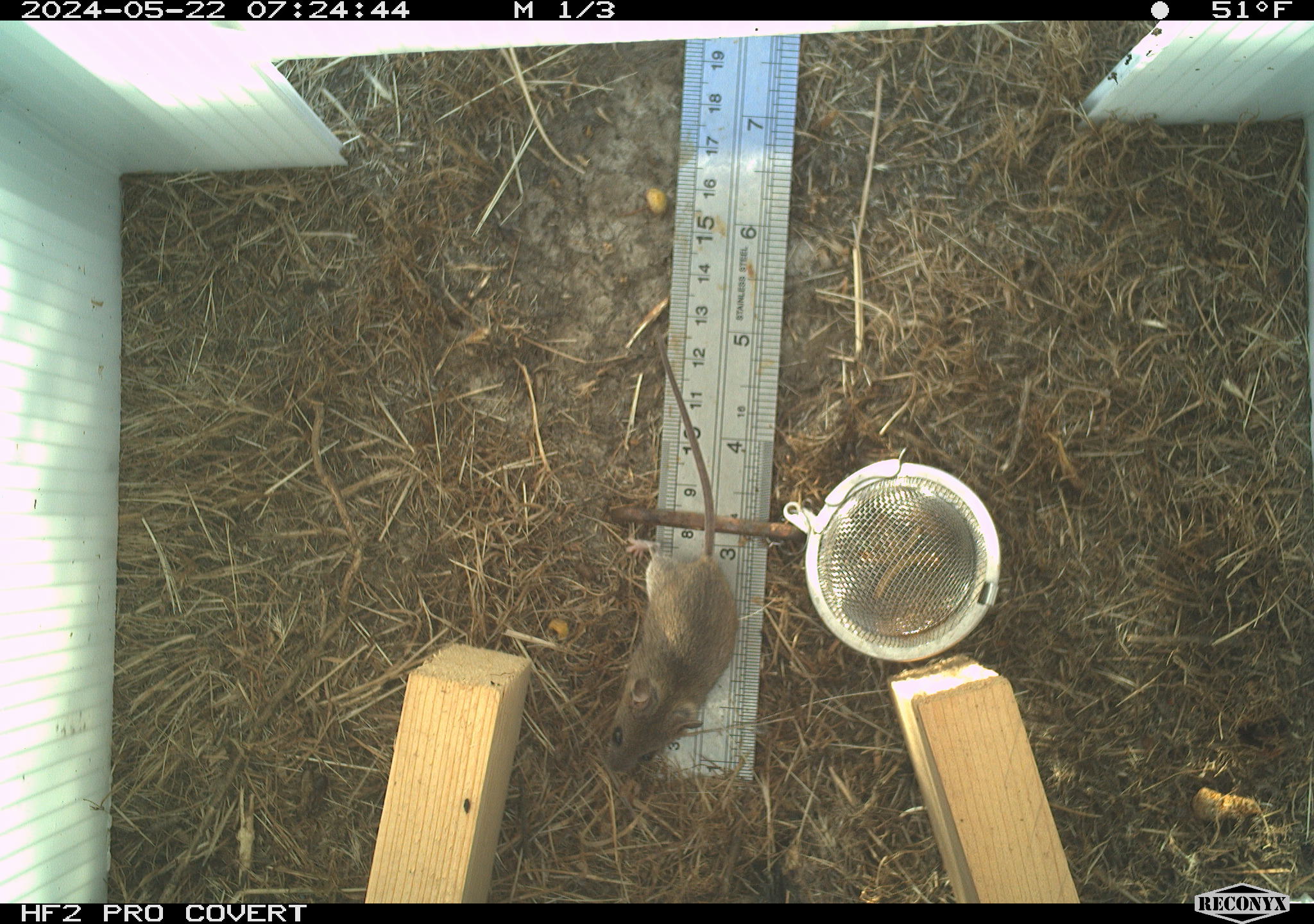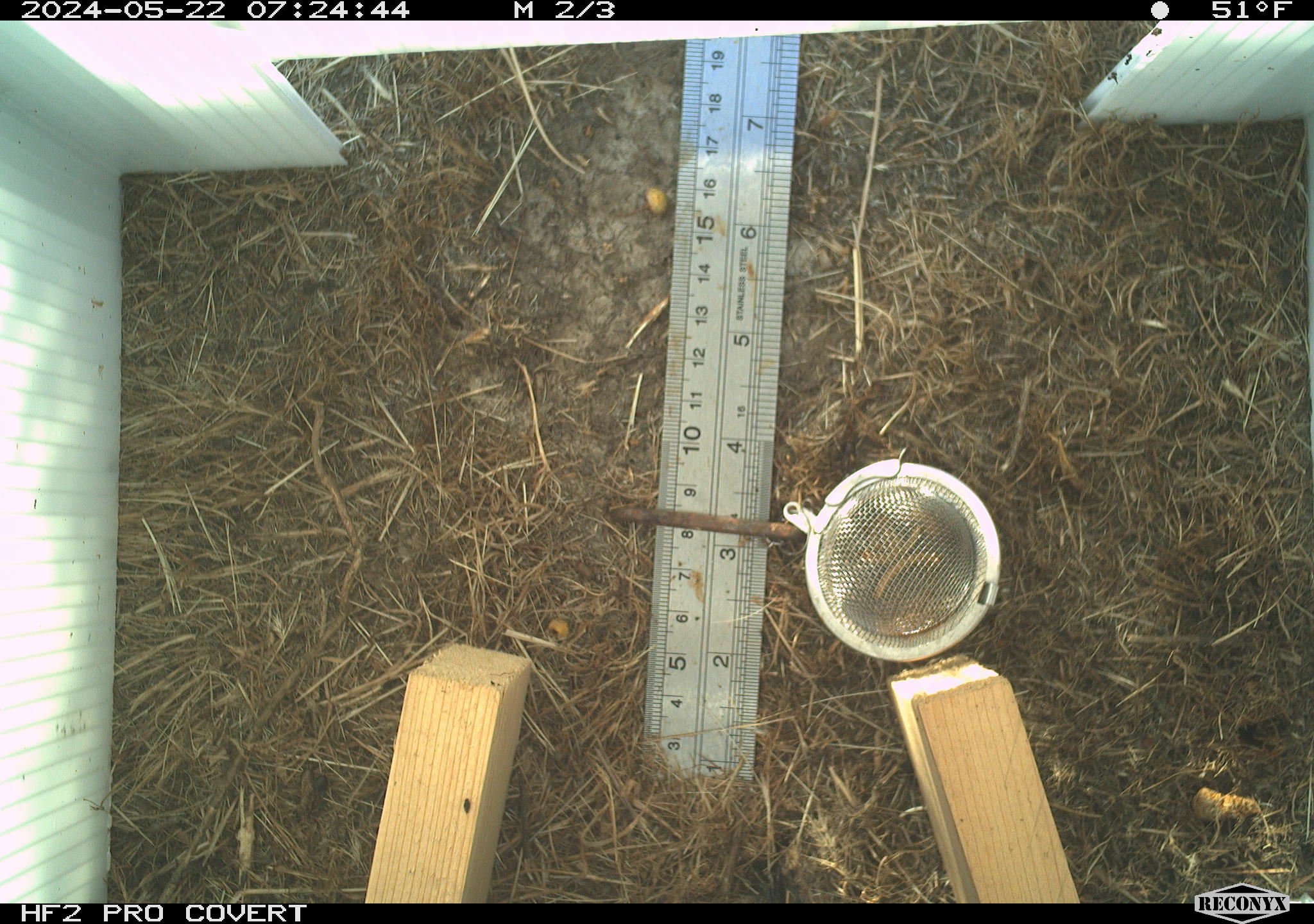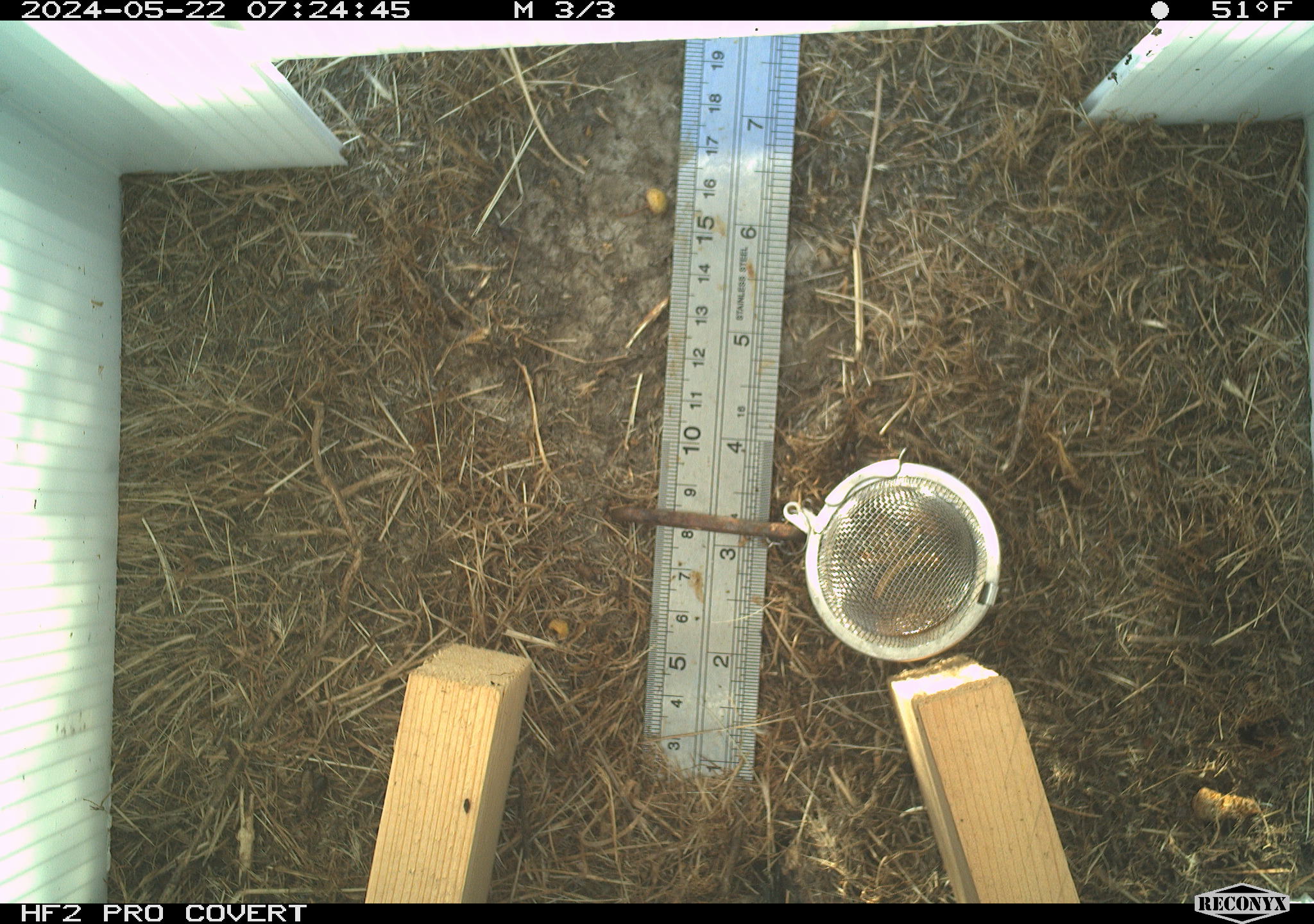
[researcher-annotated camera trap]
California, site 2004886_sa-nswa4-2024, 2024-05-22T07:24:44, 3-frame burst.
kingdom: Animalia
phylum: Chordata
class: Mammalia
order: Rodentia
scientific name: Rodentia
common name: rodent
Rodent (Rodentia).